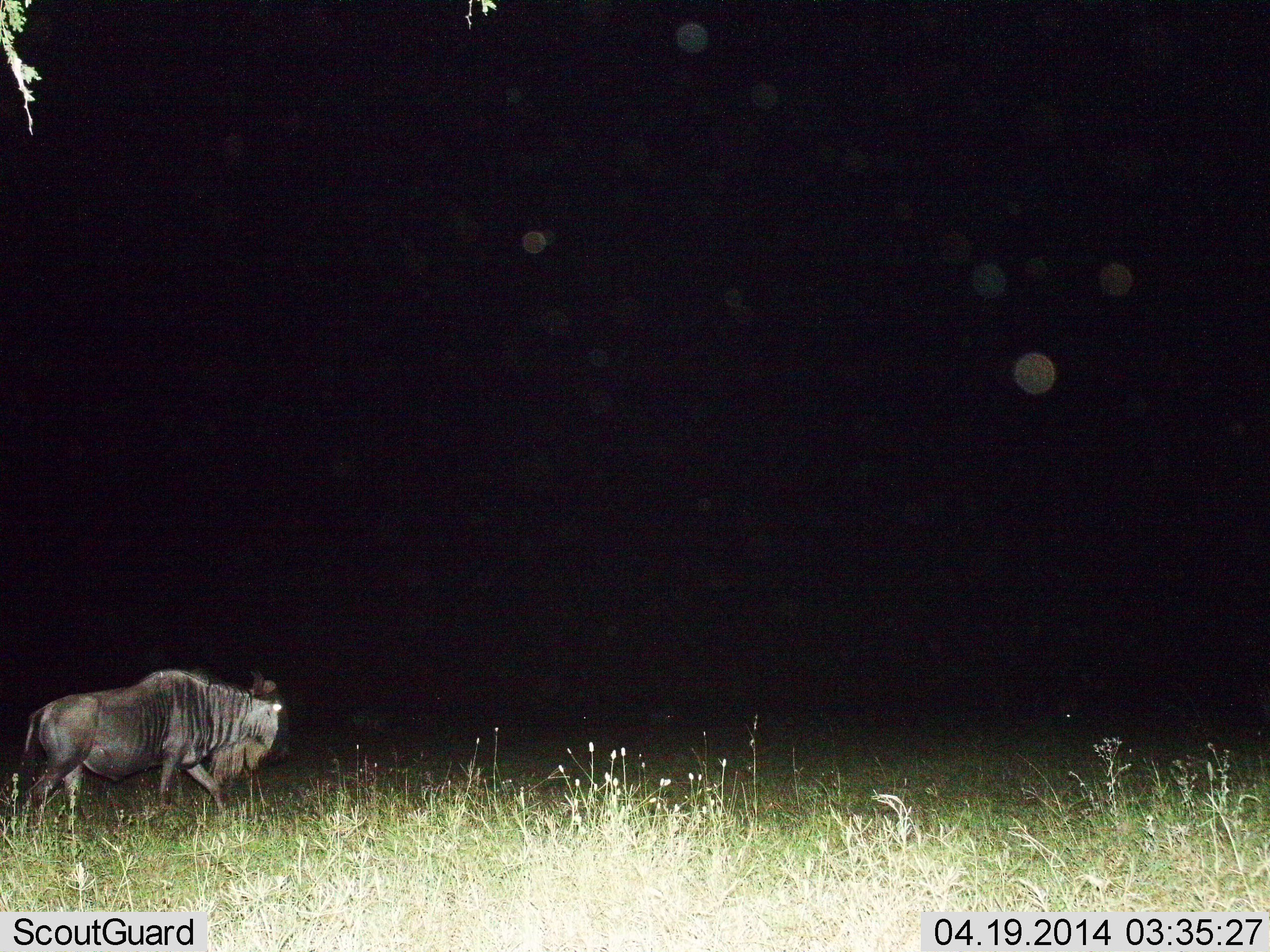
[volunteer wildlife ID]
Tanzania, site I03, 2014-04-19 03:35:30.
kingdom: Animalia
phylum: Chordata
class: Mammalia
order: Artiodactyla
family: Bovidae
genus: Connochaetes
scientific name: Connochaetes taurinus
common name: blue wildebeest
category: wildebeest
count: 1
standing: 10%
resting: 0%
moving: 90%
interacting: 0%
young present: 0%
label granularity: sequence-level